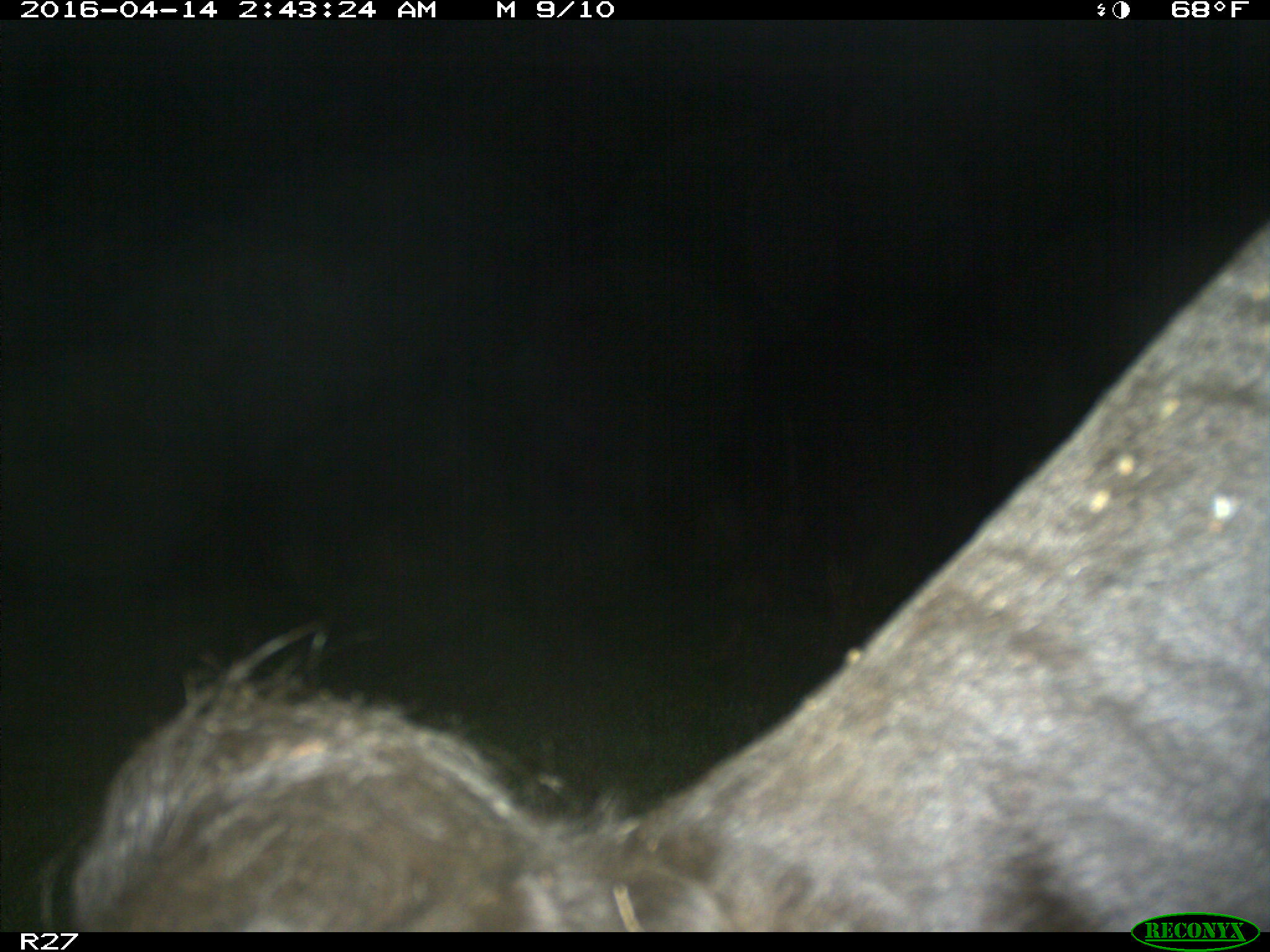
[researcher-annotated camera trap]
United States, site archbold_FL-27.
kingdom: Animalia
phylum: Chordata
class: Mammalia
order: Artiodactyla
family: Bovidae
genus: Bos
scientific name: Bos taurus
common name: domestic cow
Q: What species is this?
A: Bos taurus (domestic cow).